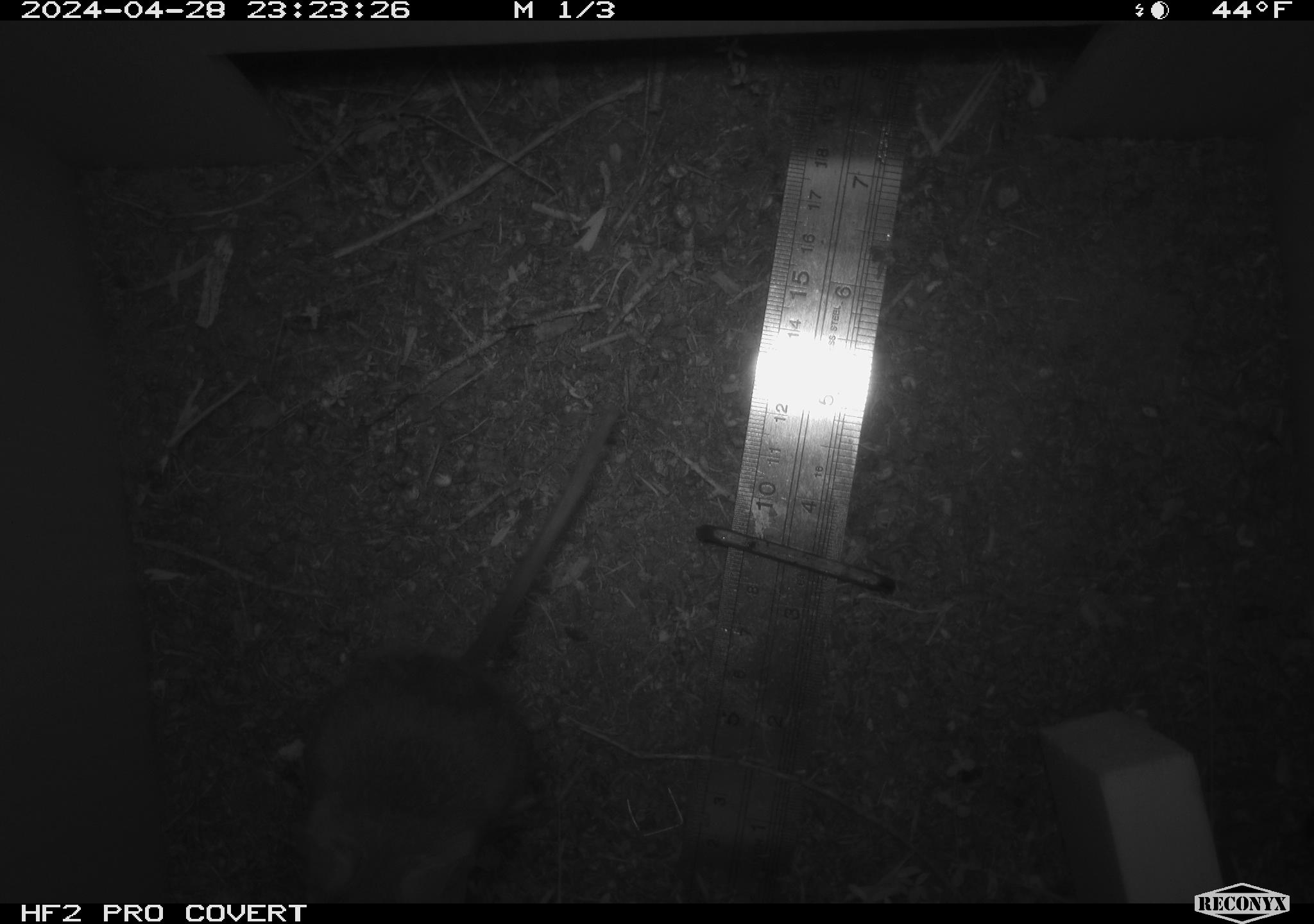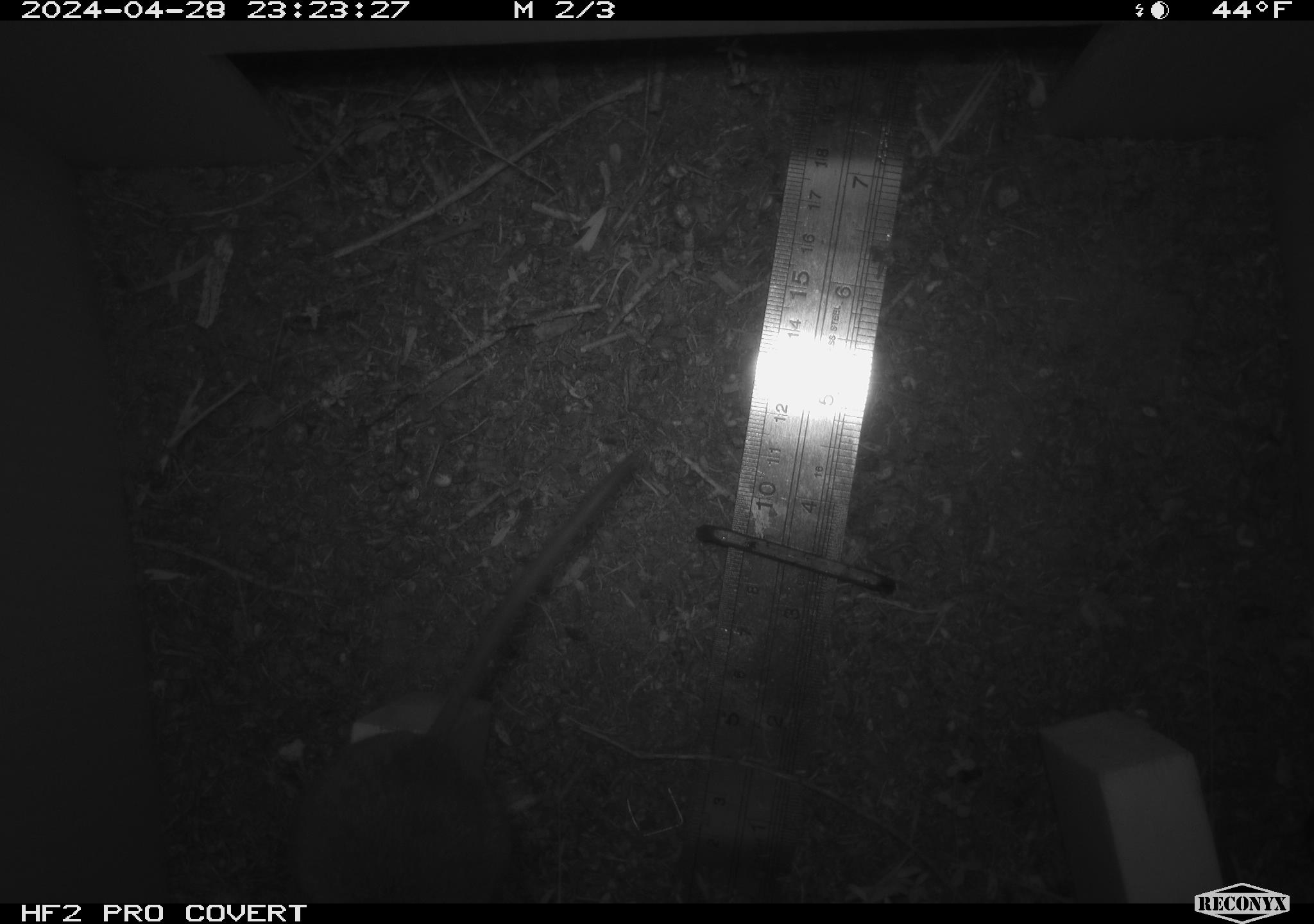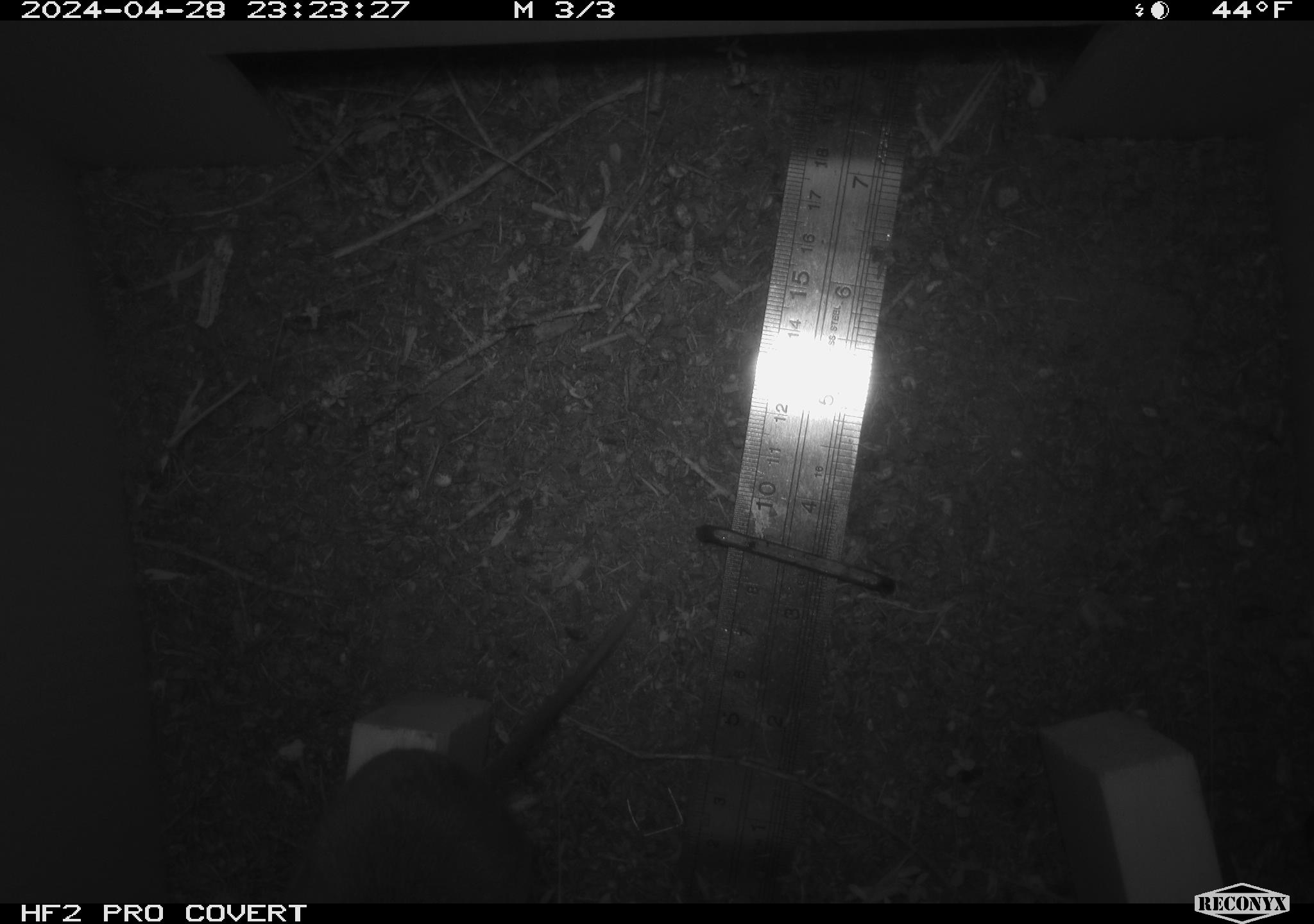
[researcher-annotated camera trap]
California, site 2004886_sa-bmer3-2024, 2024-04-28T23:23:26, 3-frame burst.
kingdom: Animalia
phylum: Chordata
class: Mammalia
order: Rodentia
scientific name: Rodentia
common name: mouse species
Mouse species (Rodentia).